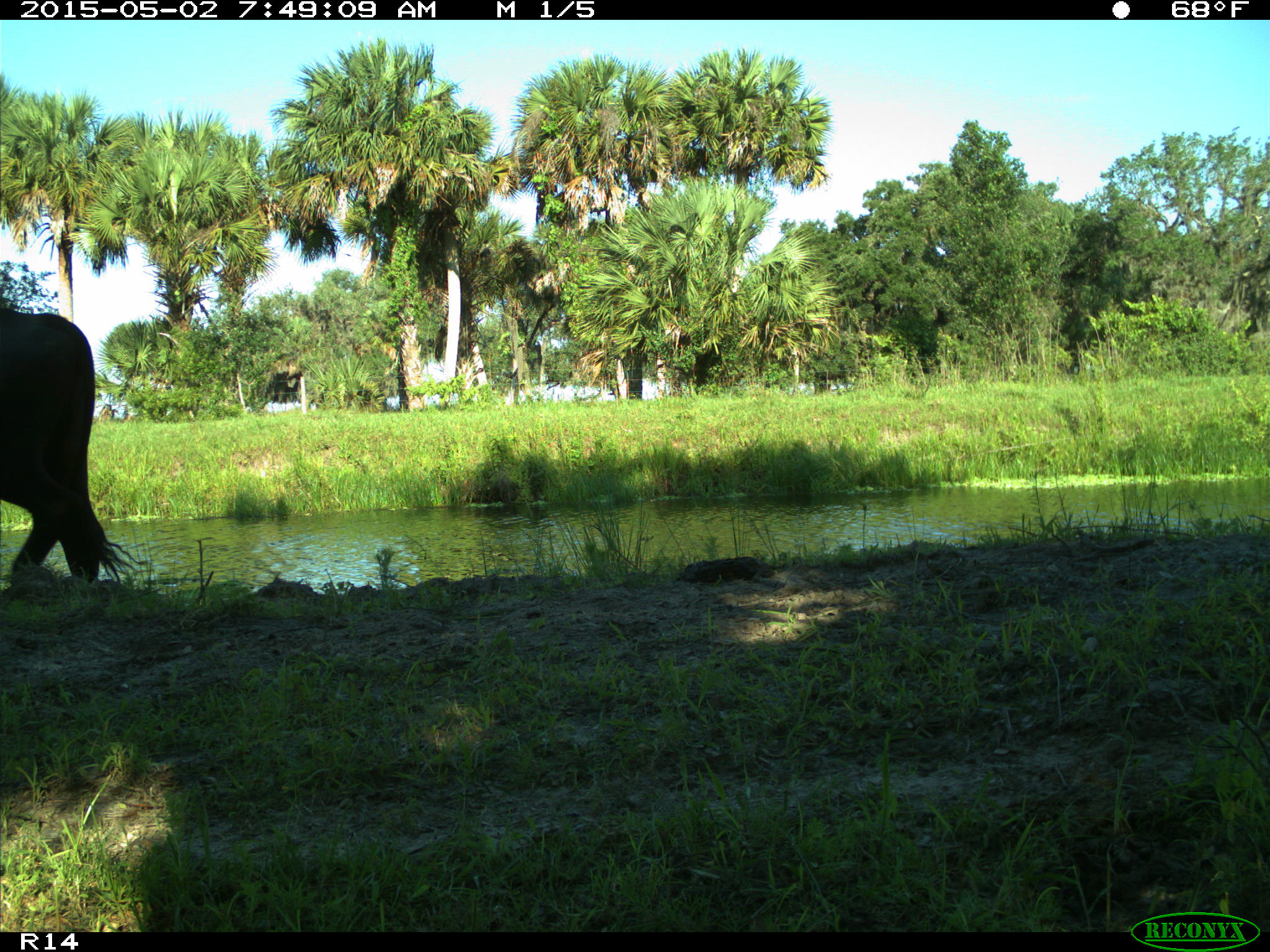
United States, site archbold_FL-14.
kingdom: Animalia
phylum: Chordata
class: Mammalia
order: Artiodactyla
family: Bovidae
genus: Bos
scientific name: Bos taurus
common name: domestic cow